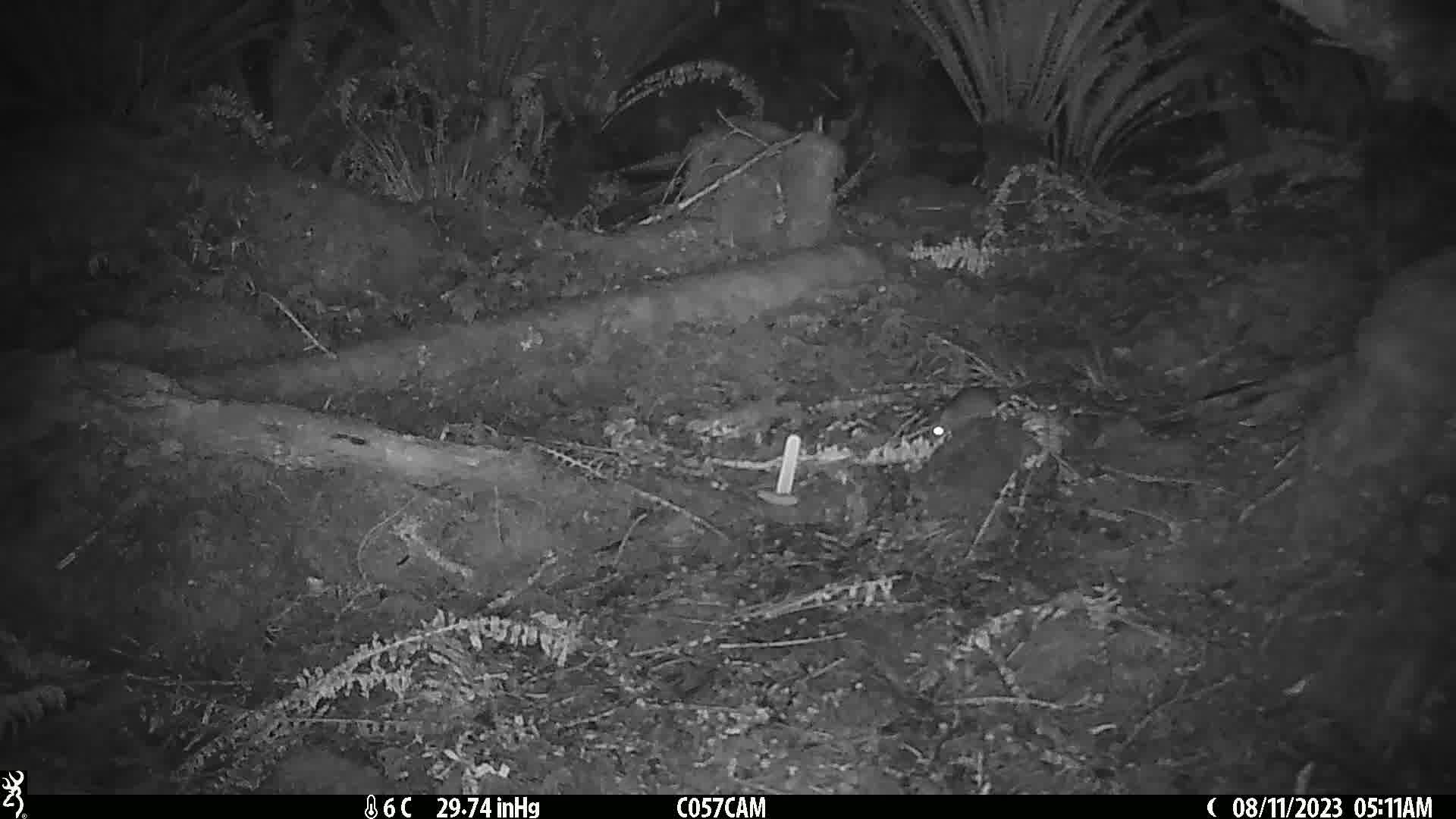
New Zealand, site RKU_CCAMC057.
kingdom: Animalia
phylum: Chordata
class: Mammalia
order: Rodentia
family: Muridae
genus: Rattus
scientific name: Rattus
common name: rat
Rat (Rattus).